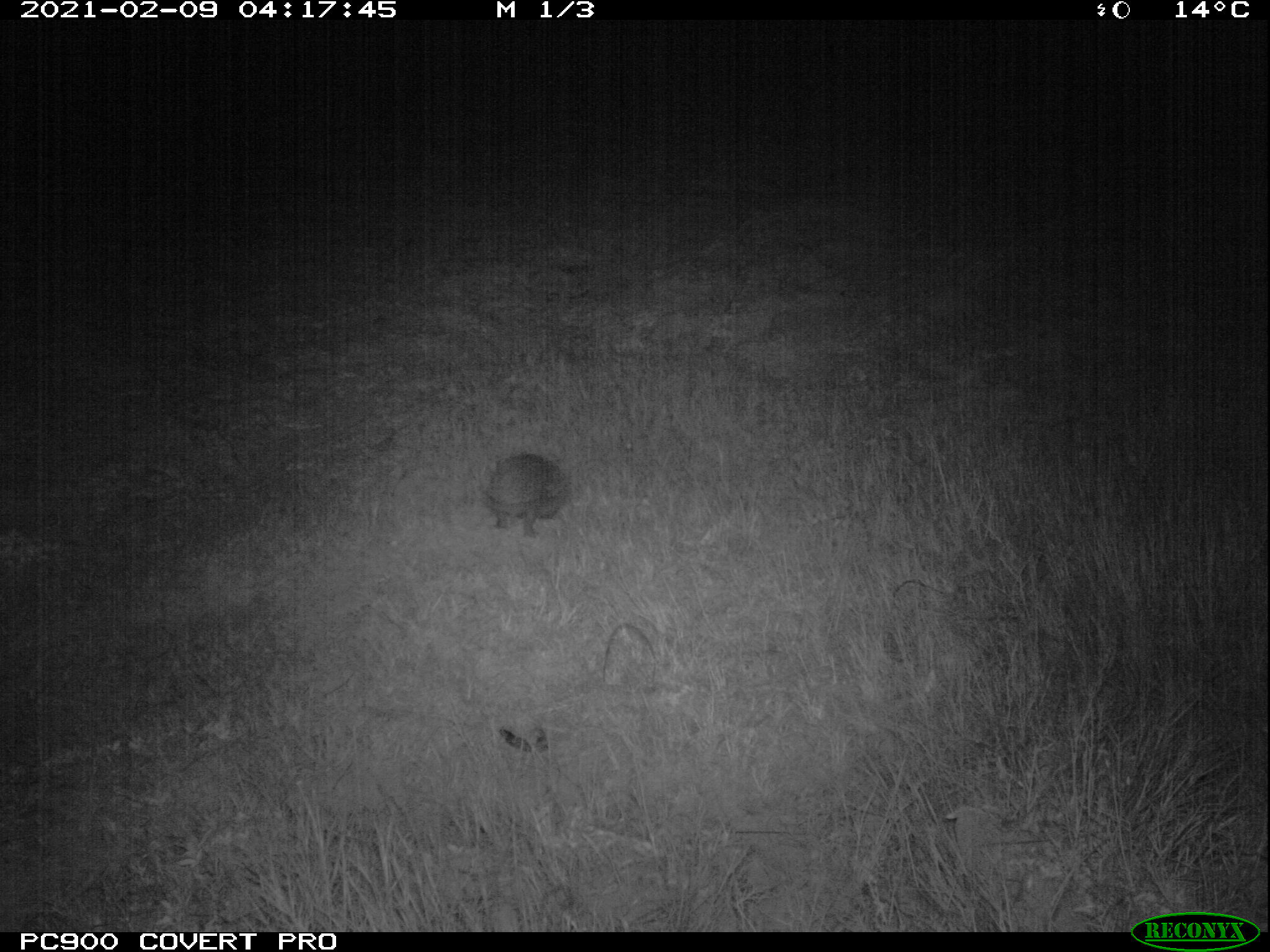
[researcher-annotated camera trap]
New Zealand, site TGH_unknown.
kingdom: Animalia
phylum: Chordata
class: Mammalia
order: Eulipotyphla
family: Erinaceidae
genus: Erinaceus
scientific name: Erinaceus europaeus europaeus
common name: european hedgehog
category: hedgehog